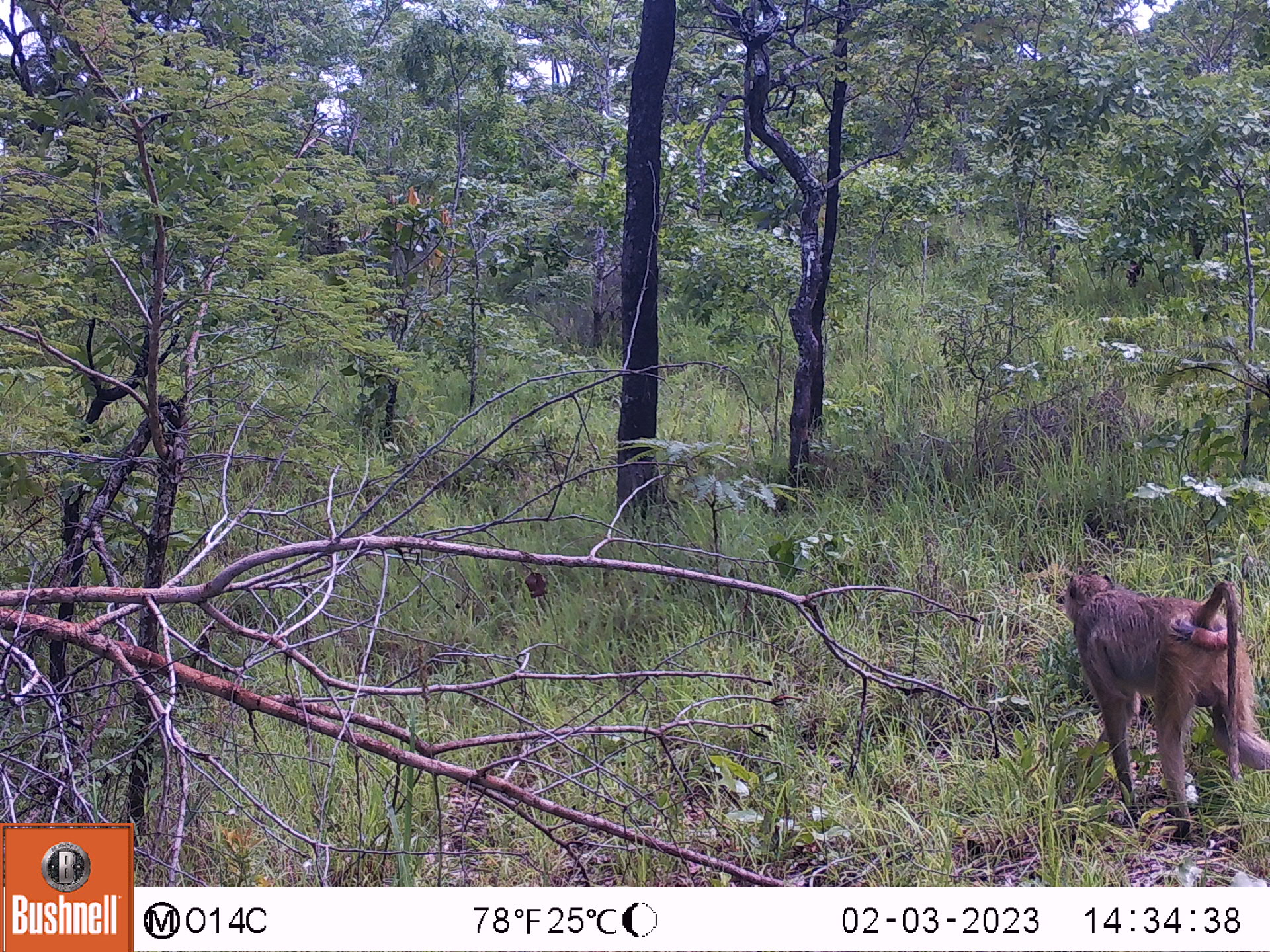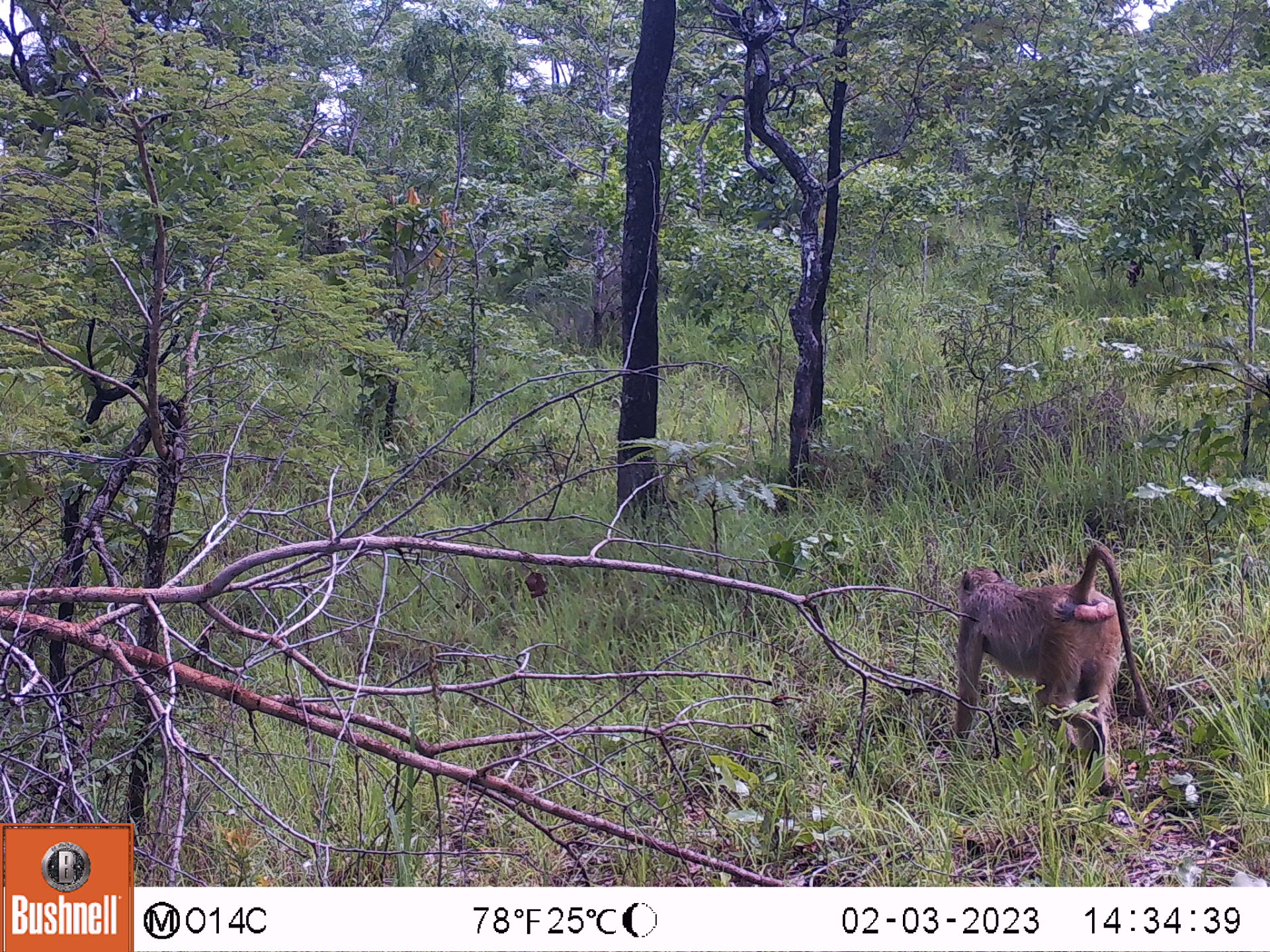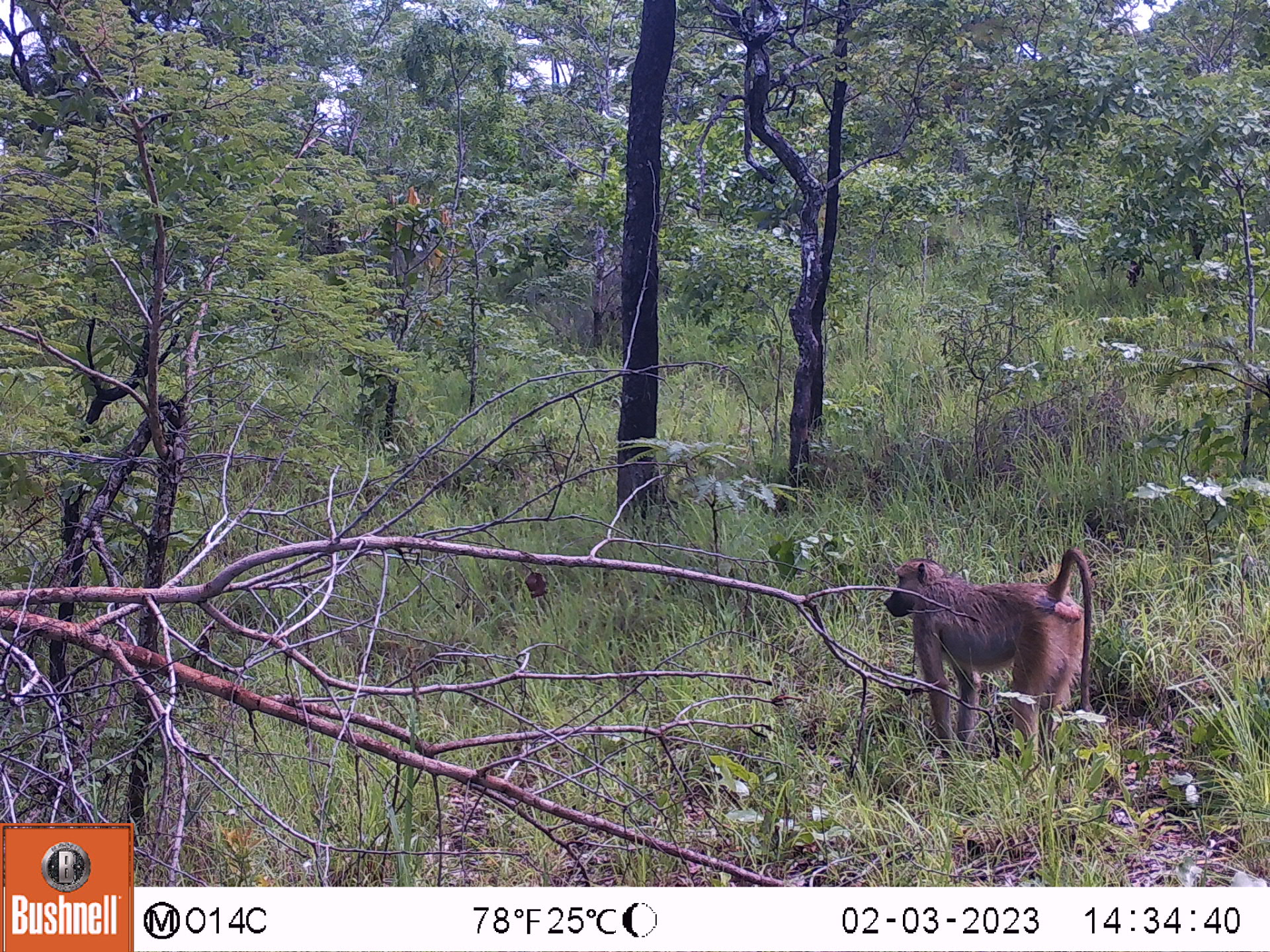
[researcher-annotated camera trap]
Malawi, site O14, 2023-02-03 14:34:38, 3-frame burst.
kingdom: Animalia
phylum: Chordata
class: Mammalia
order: Primates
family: Cercopithecidae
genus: Papio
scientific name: Papio cynocephalus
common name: yellow baboon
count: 1